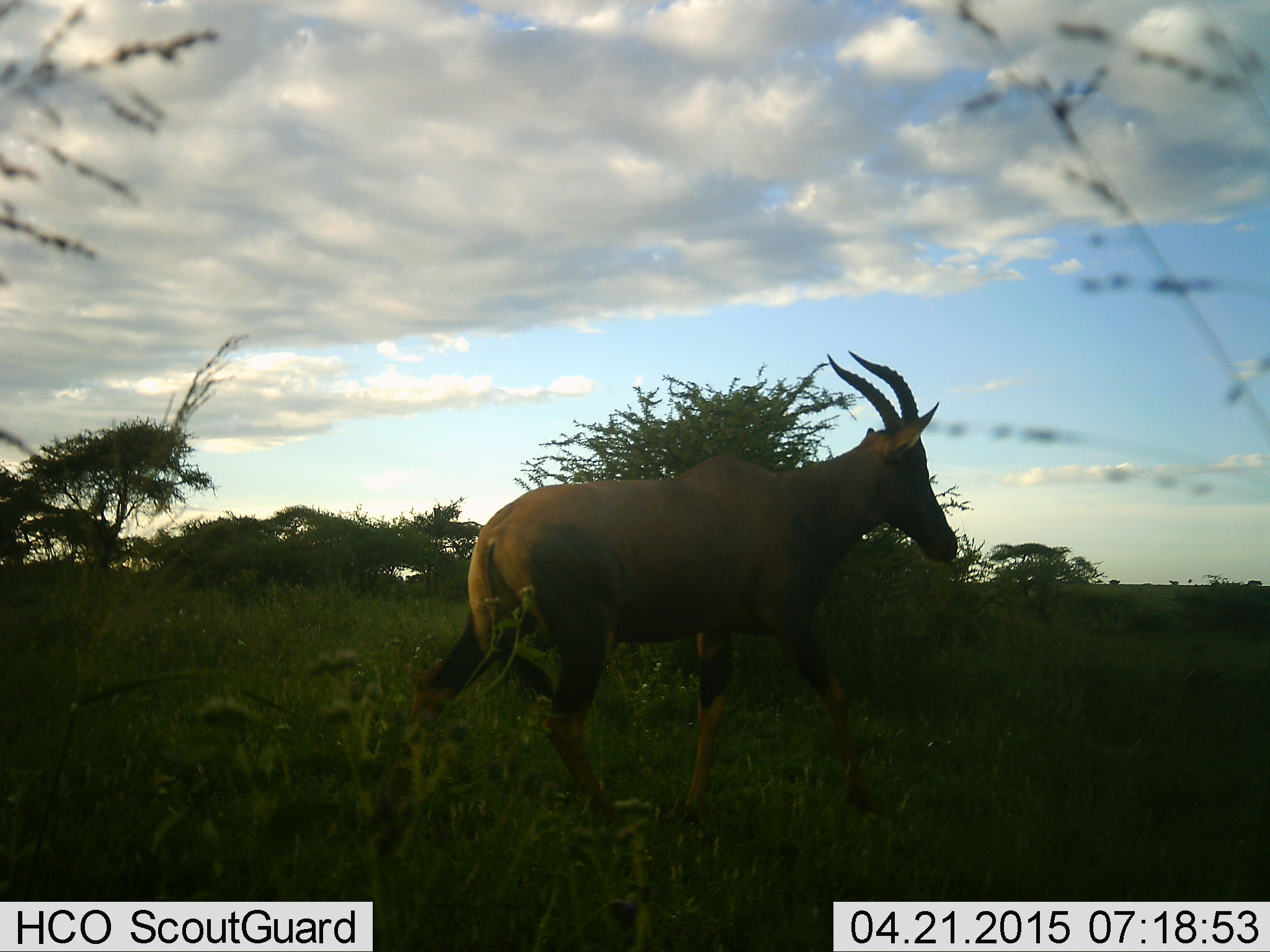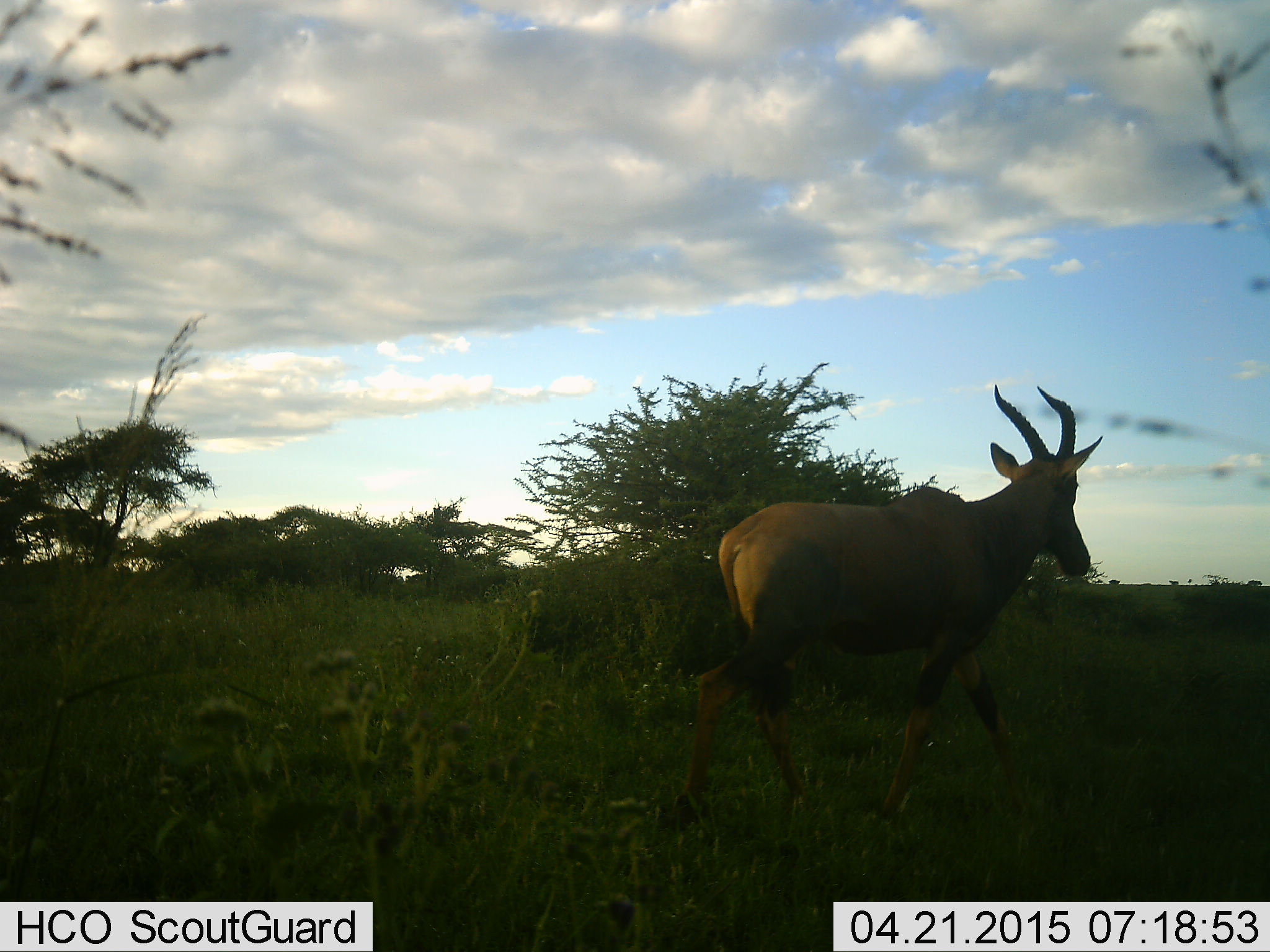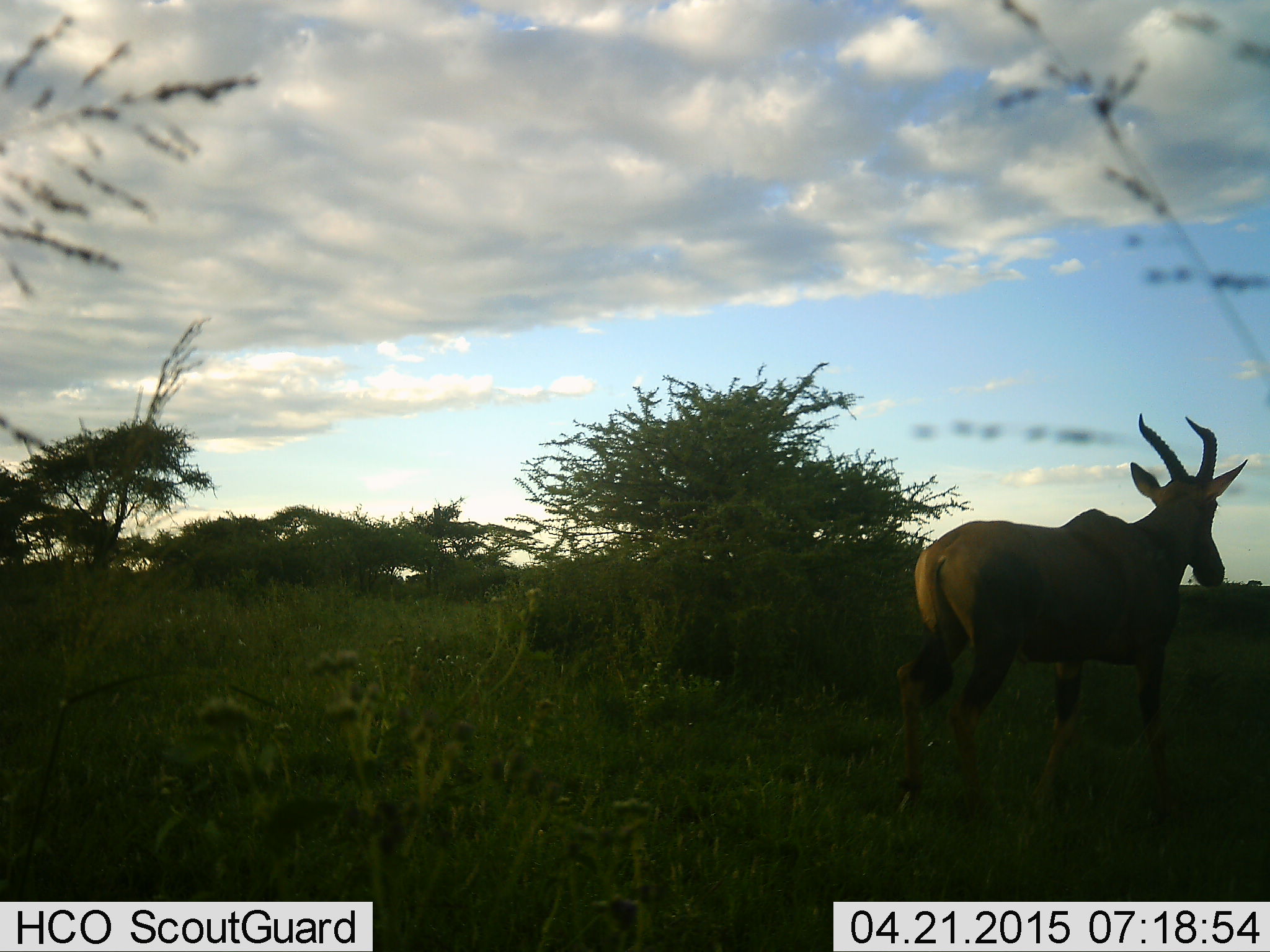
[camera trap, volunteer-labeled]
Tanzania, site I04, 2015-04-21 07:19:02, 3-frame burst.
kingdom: Animalia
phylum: Chordata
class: Mammalia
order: Artiodactyla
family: Bovidae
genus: Damaliscus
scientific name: Damaliscus lunatus jimela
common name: topi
Topi (Damaliscus lunatus jimela), count 1. Behavior (volunteer vote fractions): standing 20%, resting 0%, moving 90%, interacting 0%. Young present (vote fraction): 0%. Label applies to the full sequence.